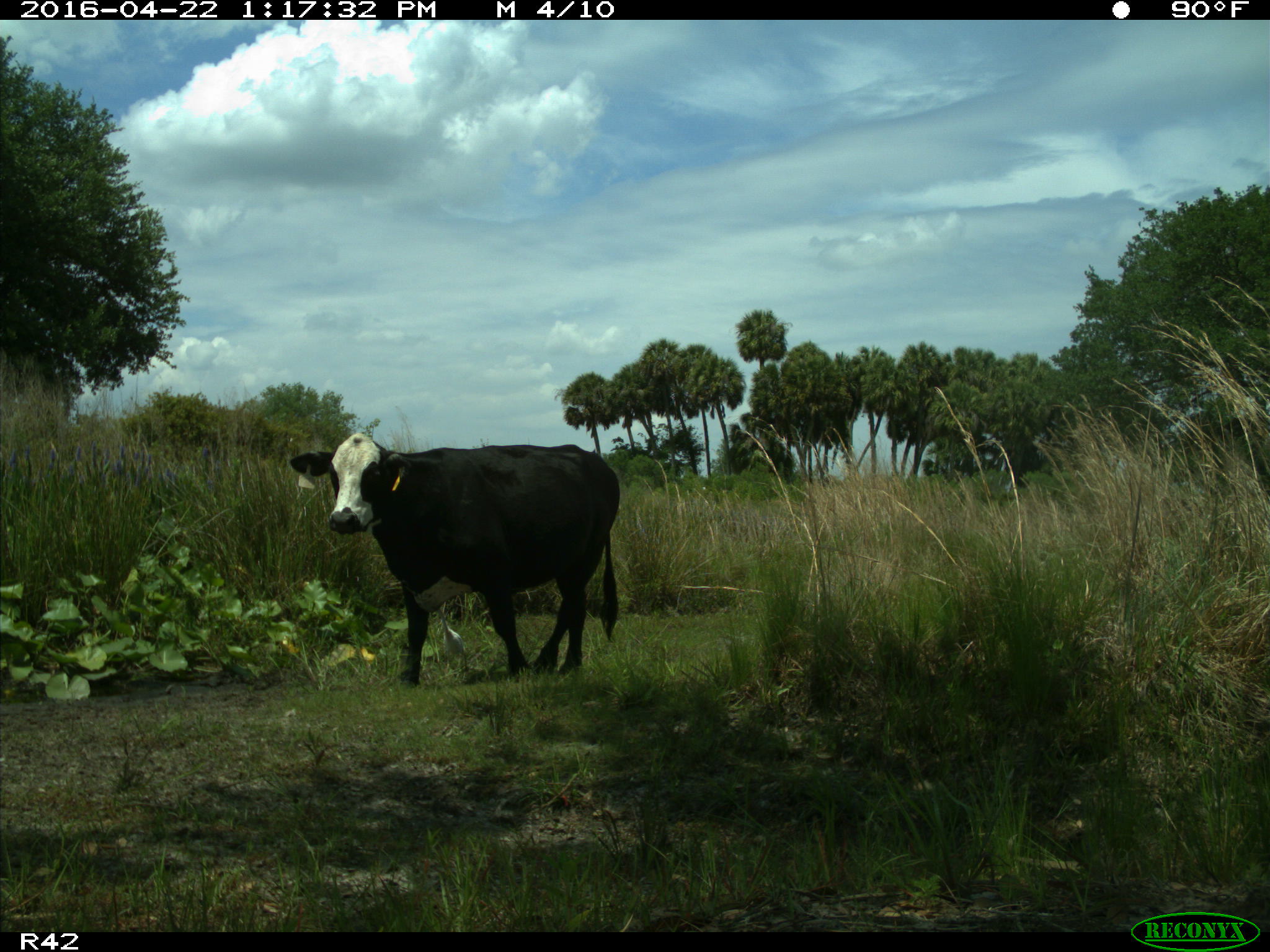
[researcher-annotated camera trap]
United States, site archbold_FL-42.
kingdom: Animalia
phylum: Chordata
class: Mammalia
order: Artiodactyla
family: Bovidae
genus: Bos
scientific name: Bos taurus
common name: domestic cow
Bos taurus (domestic cow).